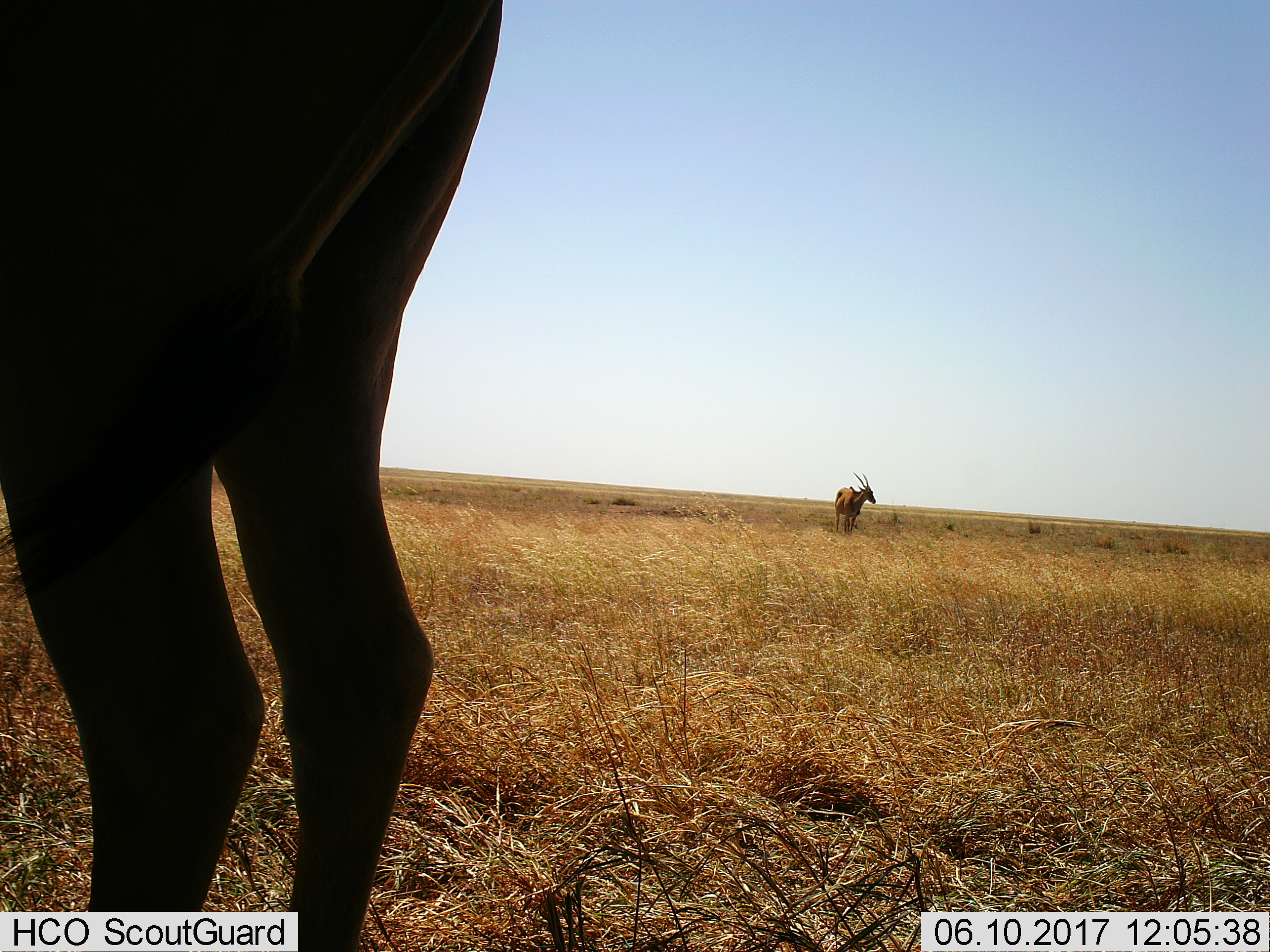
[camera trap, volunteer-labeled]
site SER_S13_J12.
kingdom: Animalia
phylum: Chordata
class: Mammalia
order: Artiodactyla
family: Bovidae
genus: Tragelaphus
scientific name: Tragelaphus oryx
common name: eland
Eland (Tragelaphus oryx), count 2. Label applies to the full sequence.